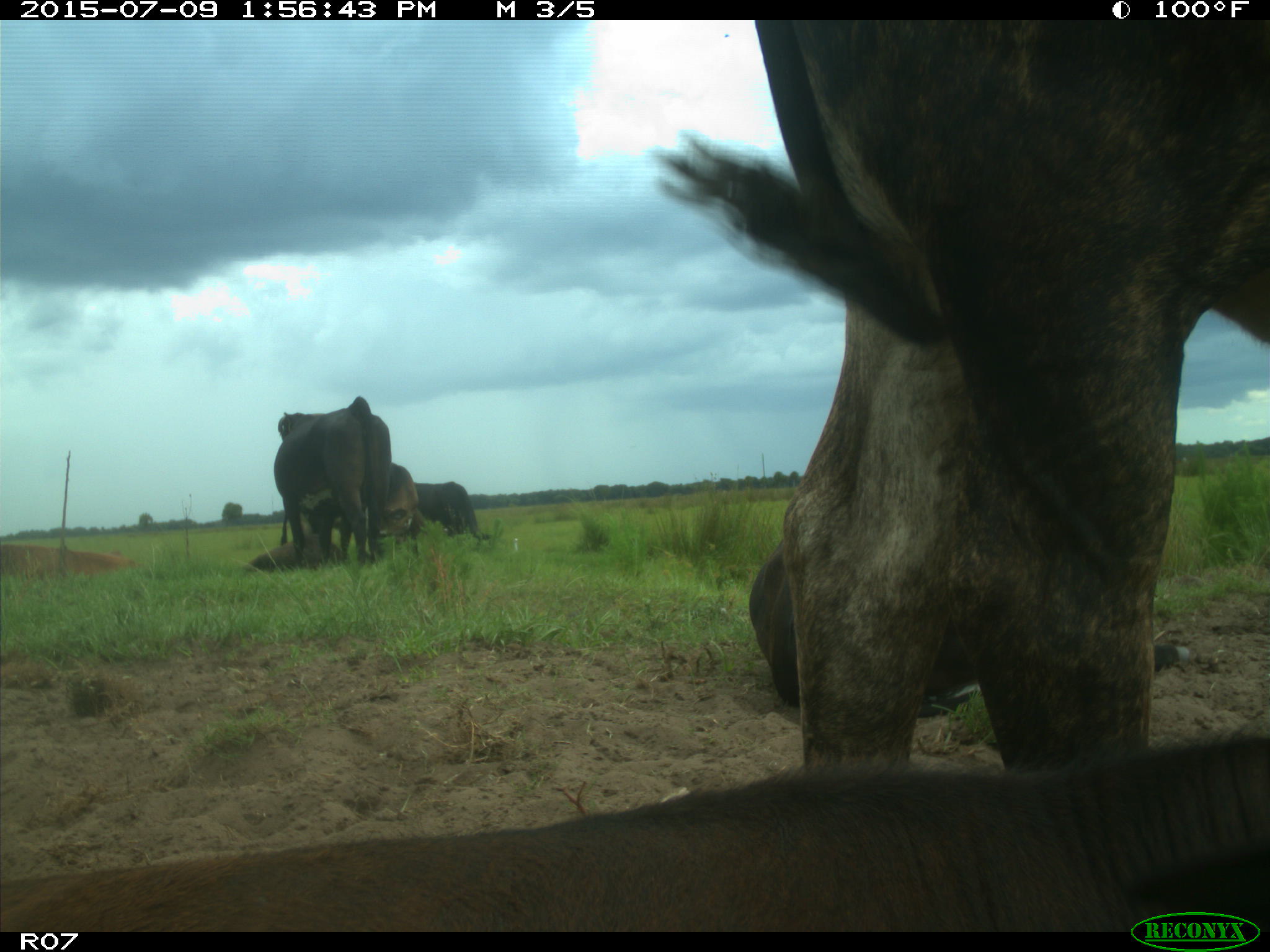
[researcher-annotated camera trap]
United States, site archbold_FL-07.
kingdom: Animalia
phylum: Chordata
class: Mammalia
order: Artiodactyla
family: Bovidae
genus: Bos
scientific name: Bos taurus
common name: domestic cow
Bos taurus (domestic cow).